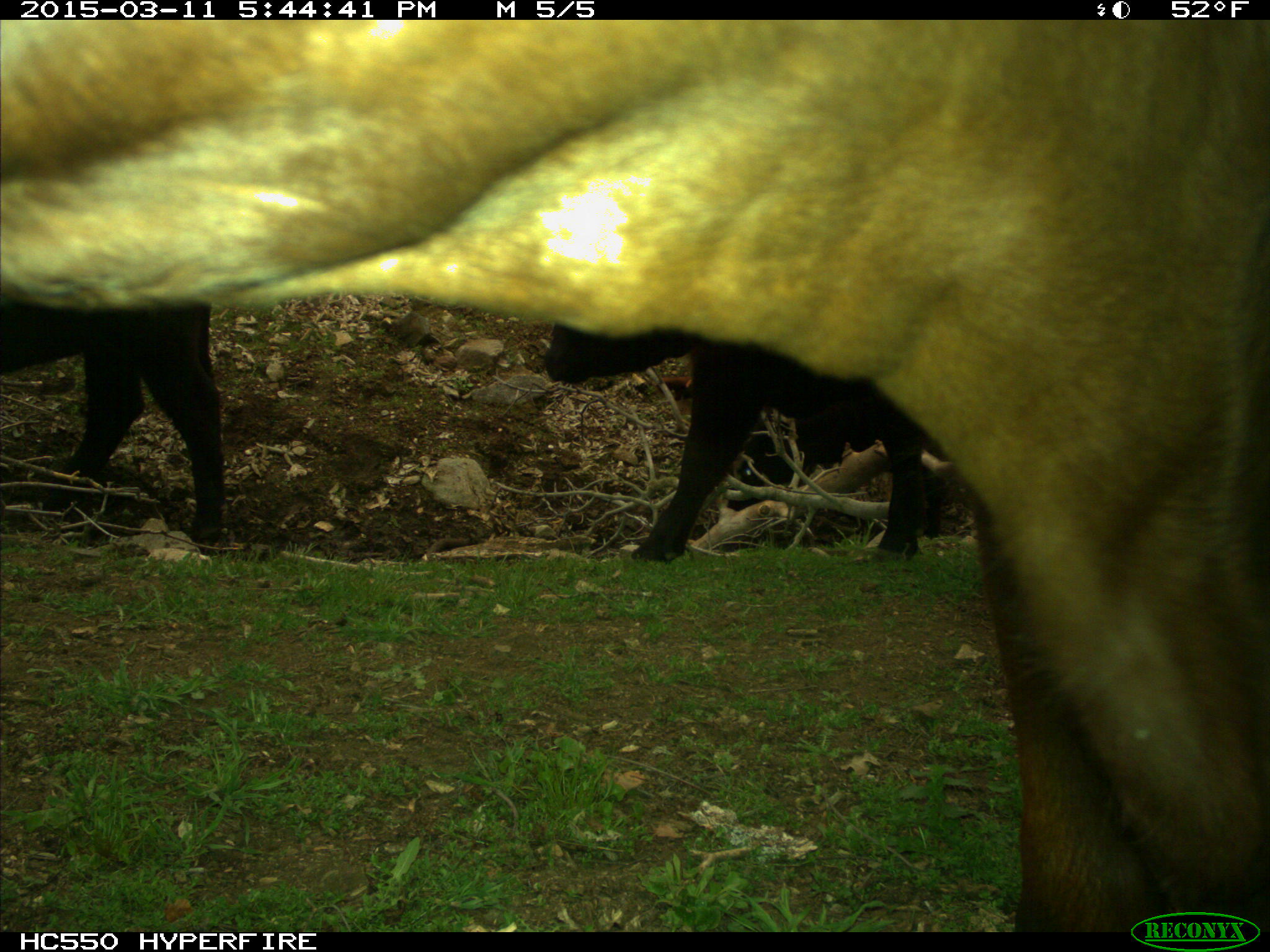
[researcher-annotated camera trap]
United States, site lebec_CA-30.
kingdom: Animalia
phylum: Chordata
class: Mammalia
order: Artiodactyla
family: Bovidae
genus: Bos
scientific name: Bos taurus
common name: domestic cow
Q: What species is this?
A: Bos taurus (domestic cow).